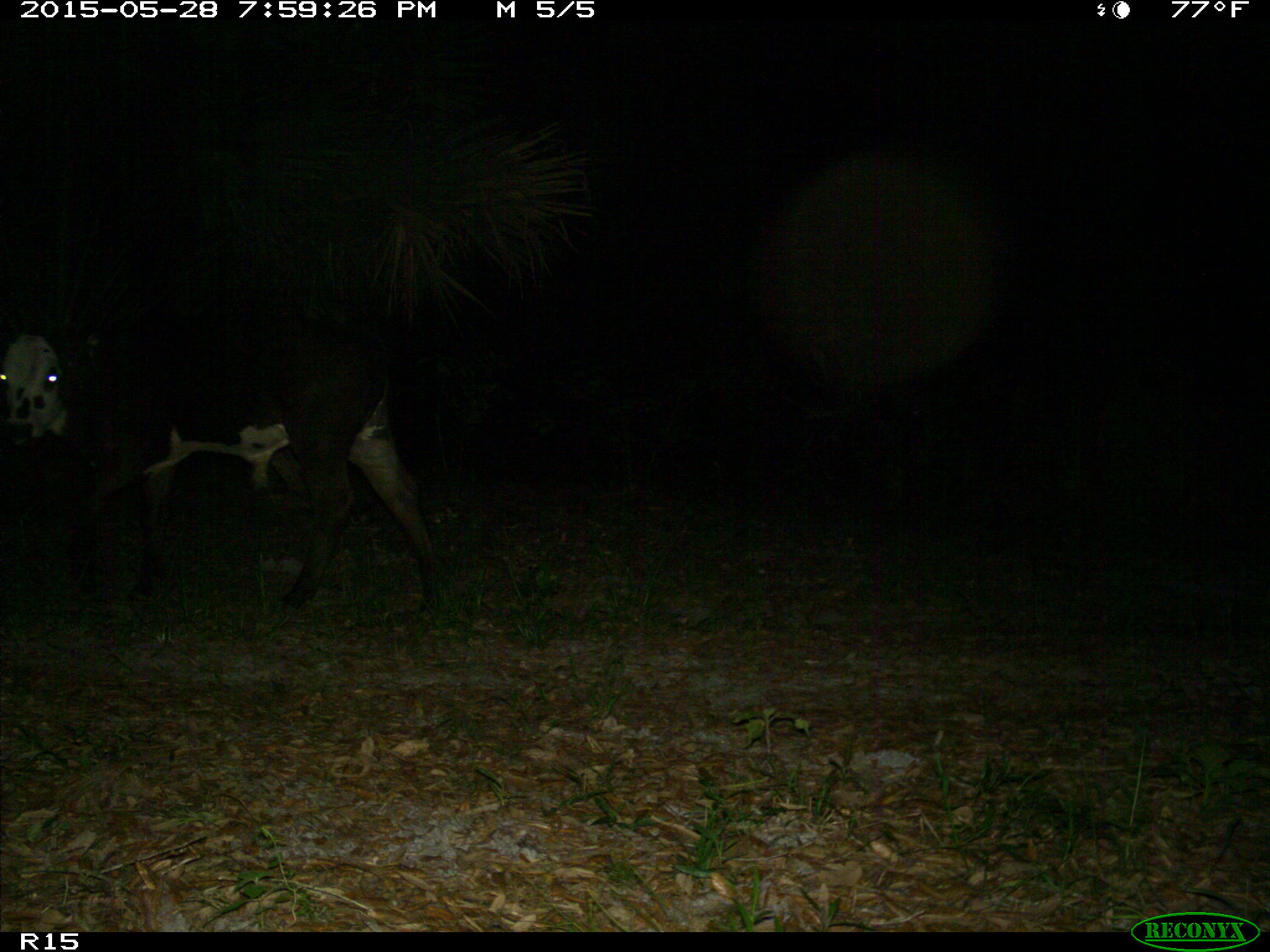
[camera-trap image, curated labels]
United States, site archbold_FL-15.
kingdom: Animalia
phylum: Chordata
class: Mammalia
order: Artiodactyla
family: Bovidae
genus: Bos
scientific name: Bos taurus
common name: domestic cow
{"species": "Bos taurus (domestic cow)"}